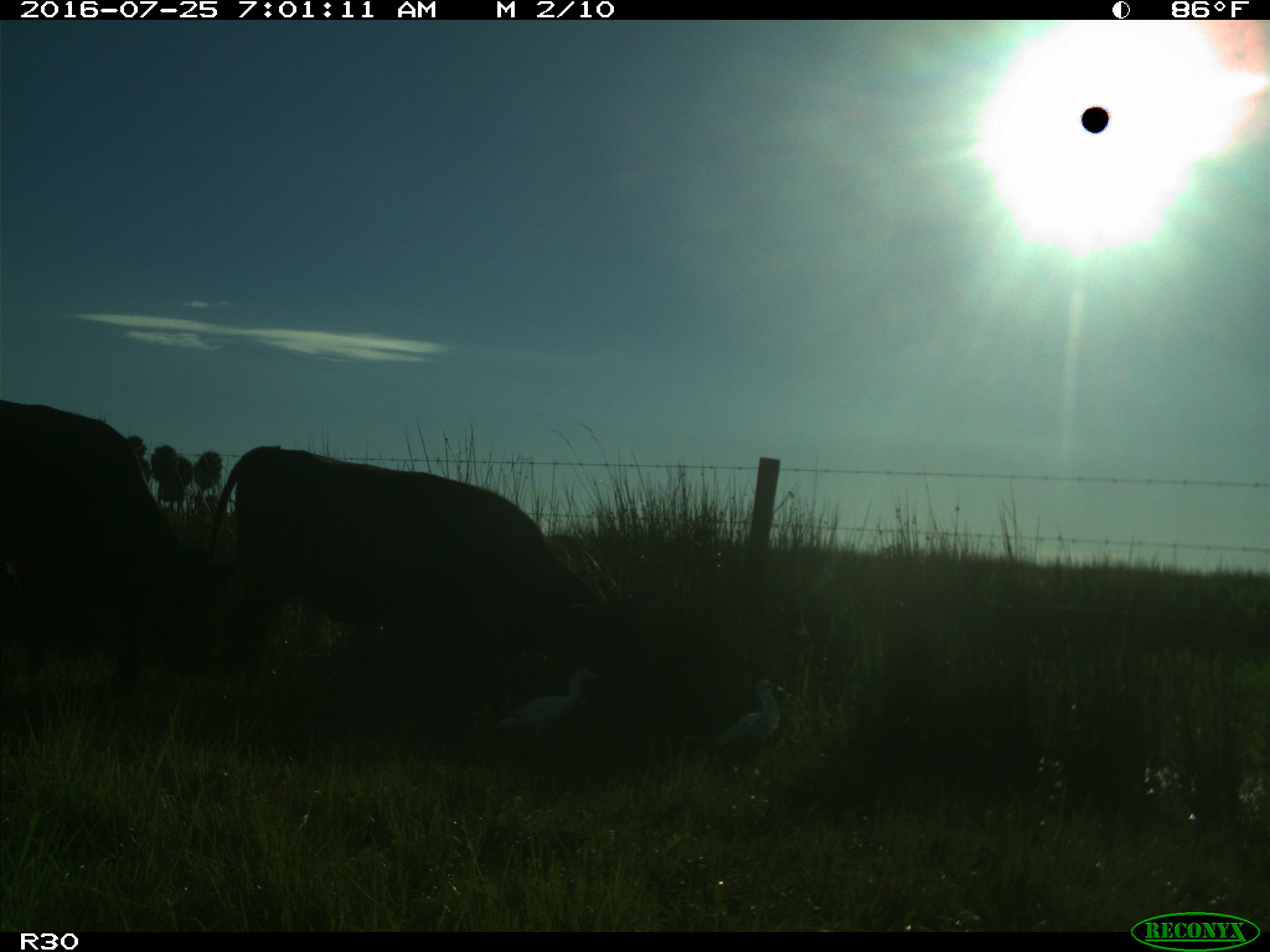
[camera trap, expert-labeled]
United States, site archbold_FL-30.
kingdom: Animalia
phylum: Chordata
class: Mammalia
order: Artiodactyla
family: Bovidae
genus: Bos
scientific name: Bos taurus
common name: domestic cow